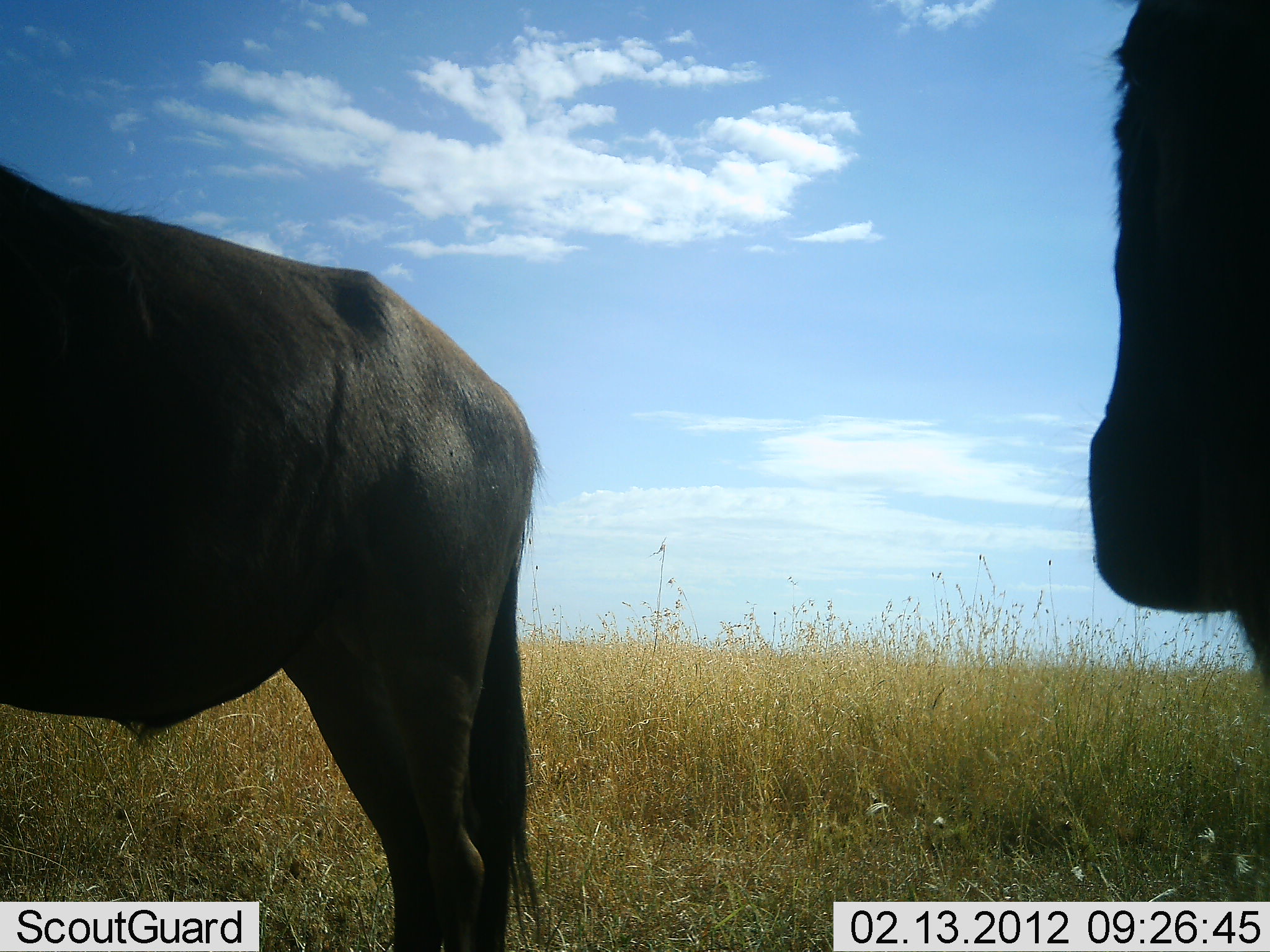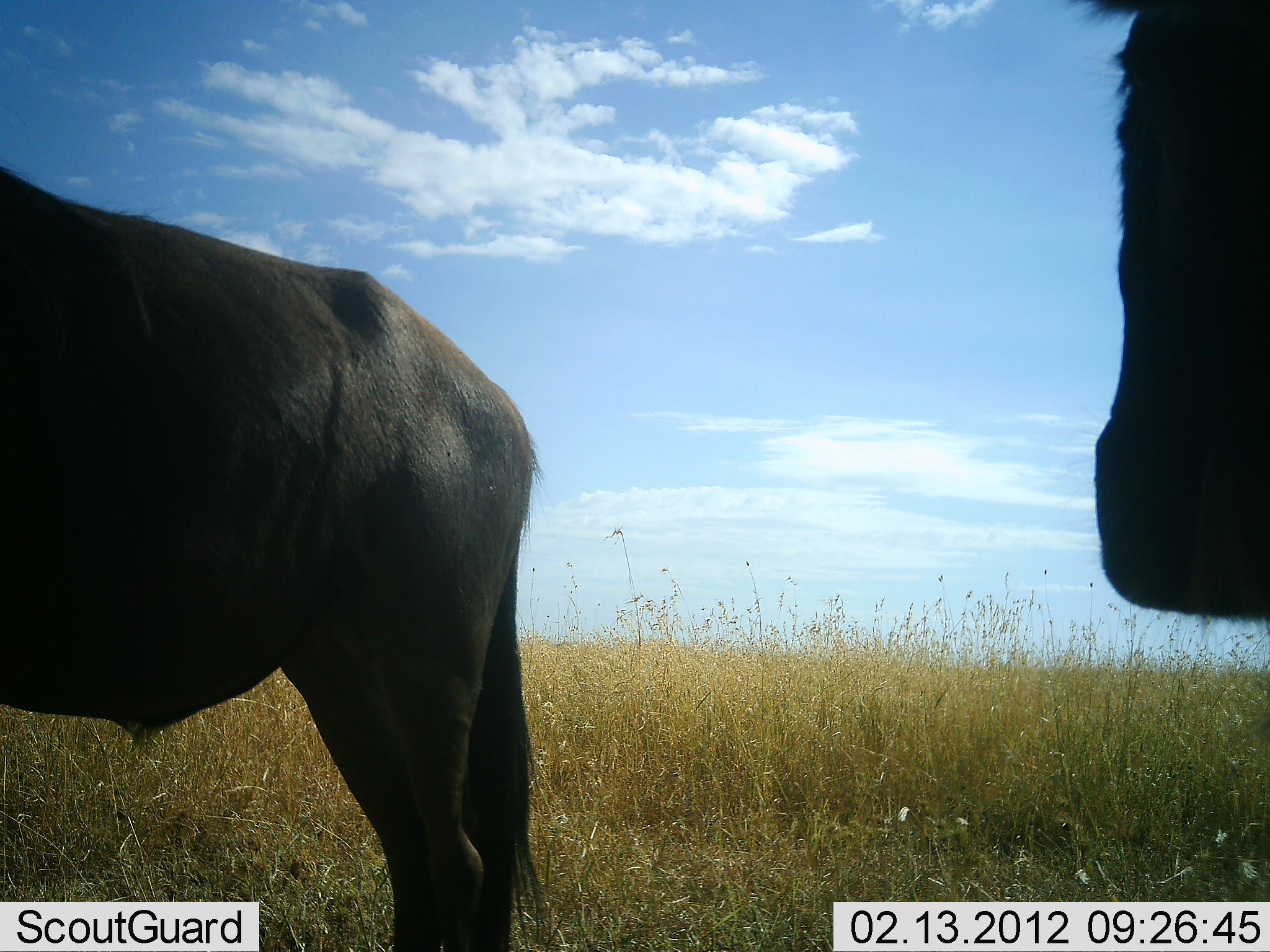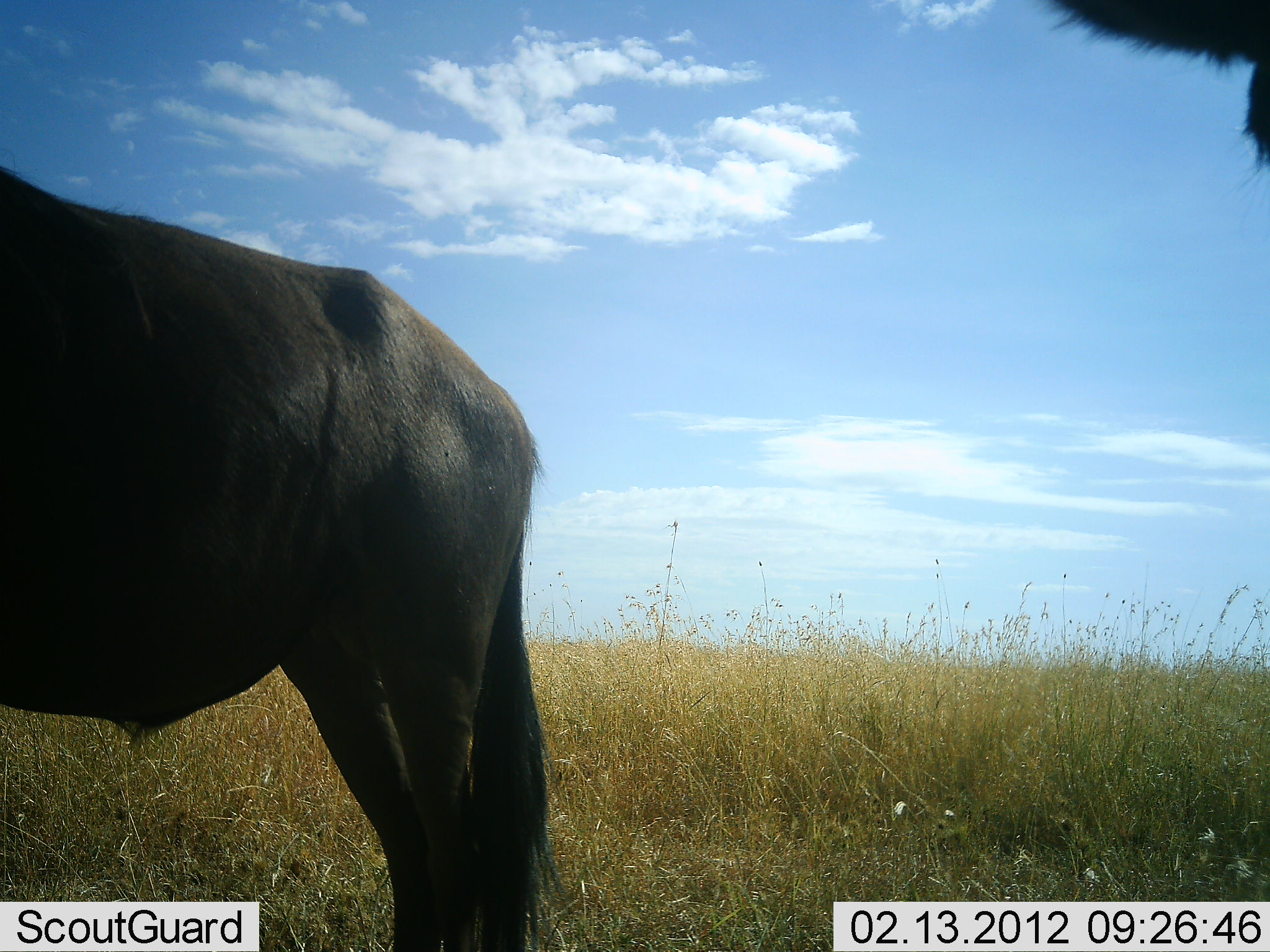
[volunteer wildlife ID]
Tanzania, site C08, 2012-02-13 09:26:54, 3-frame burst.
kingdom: Animalia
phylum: Chordata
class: Mammalia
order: Artiodactyla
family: Bovidae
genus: Connochaetes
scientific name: Connochaetes taurinus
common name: blue wildebeest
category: wildebeest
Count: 2.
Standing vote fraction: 96%.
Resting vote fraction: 4%.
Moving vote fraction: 0%.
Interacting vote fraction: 4%.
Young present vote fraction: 0%.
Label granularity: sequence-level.